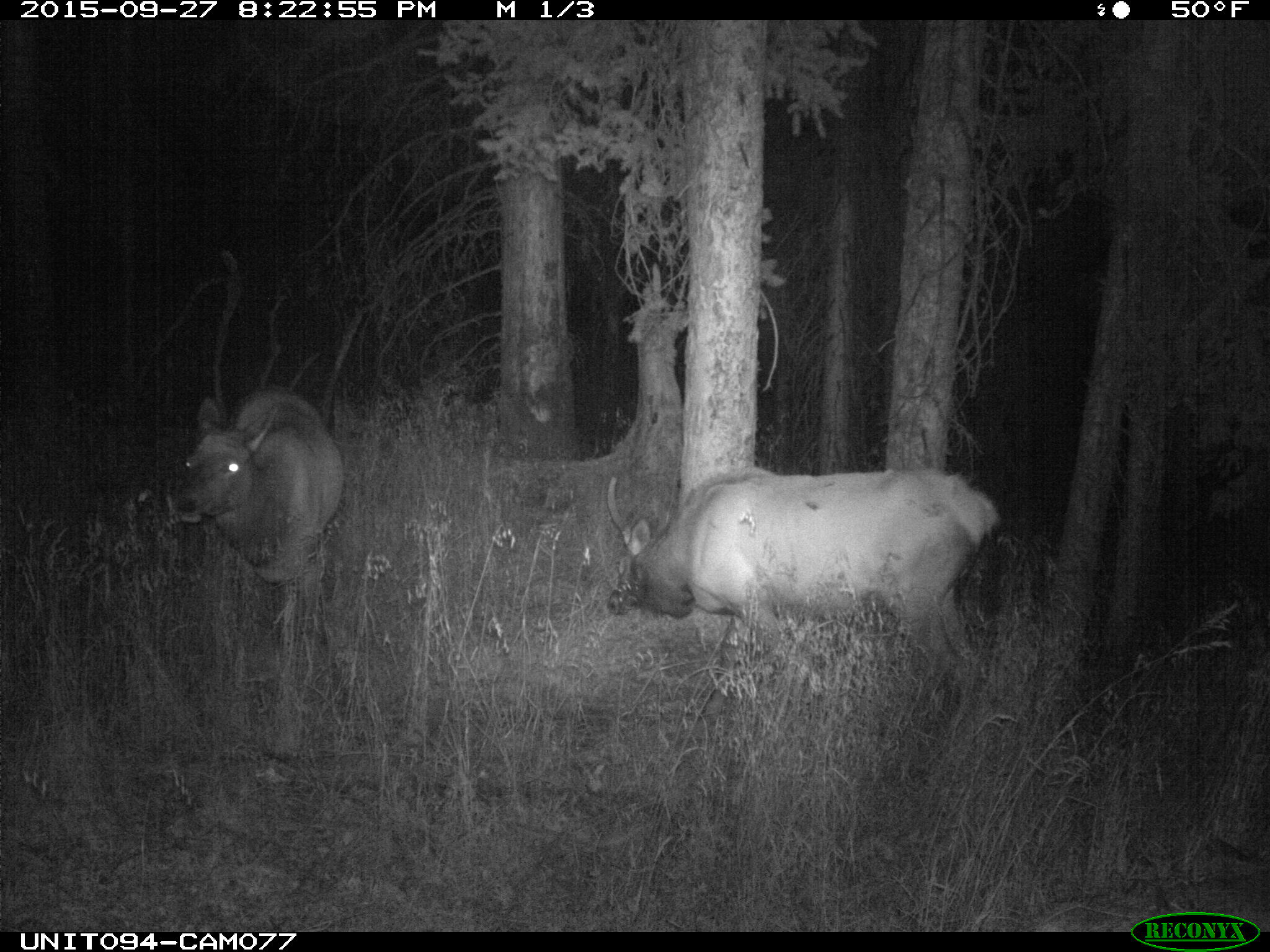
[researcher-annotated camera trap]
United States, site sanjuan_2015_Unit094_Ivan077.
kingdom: Animalia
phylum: Chordata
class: Mammalia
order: Artiodactyla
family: Cervidae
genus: Cervus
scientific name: Cervus elaphus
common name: red deer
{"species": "Cervus elaphus (red deer)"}